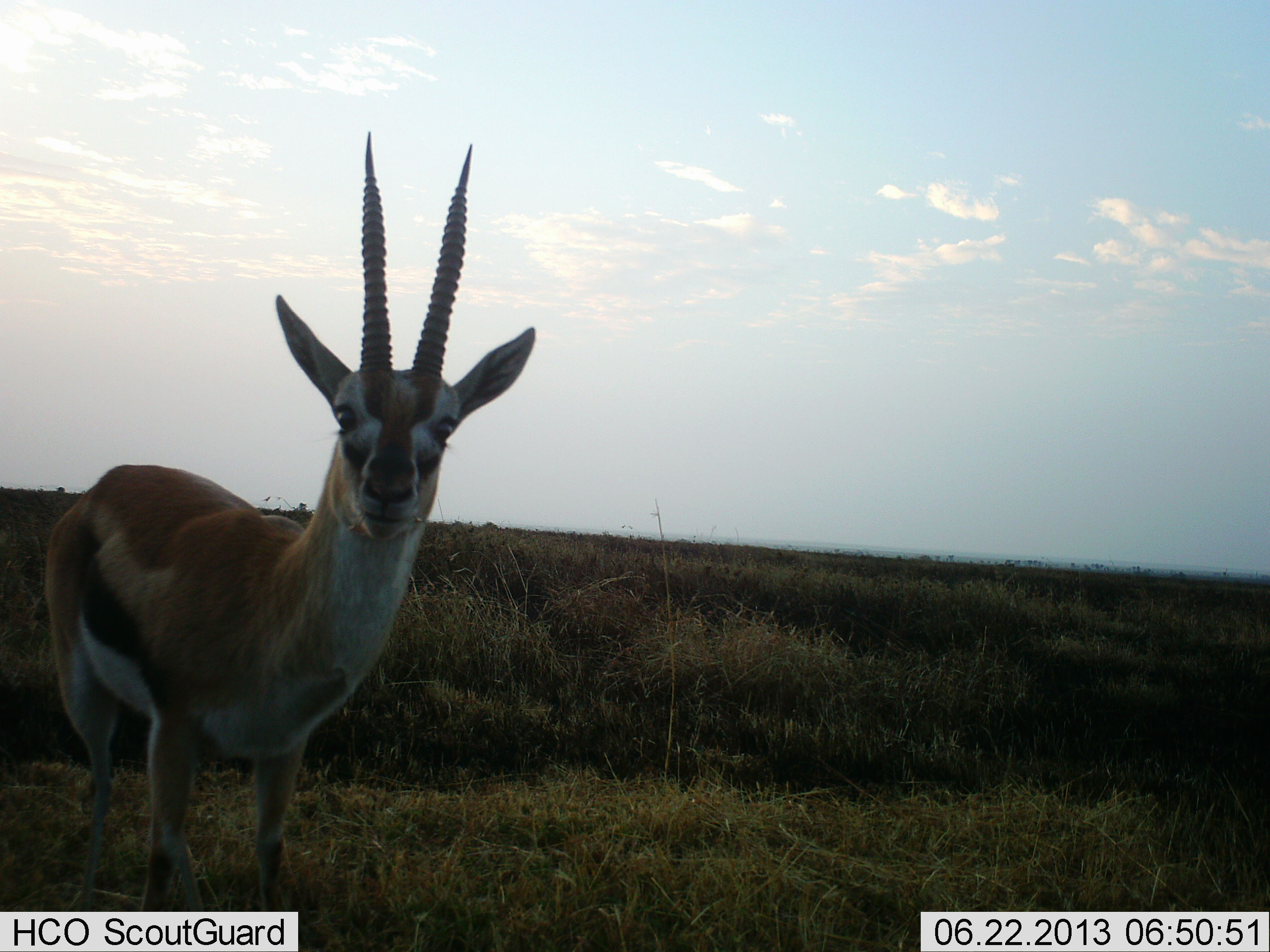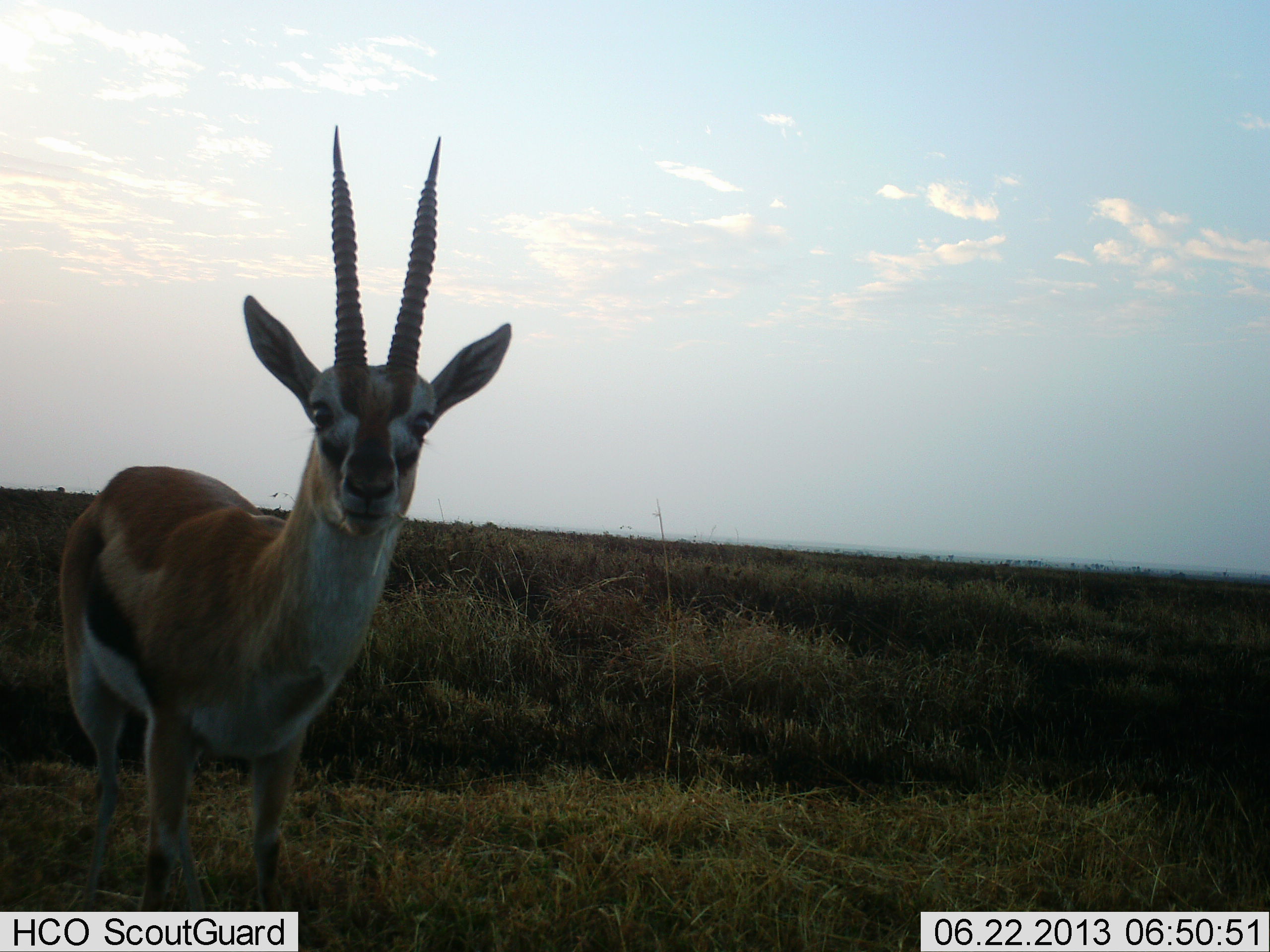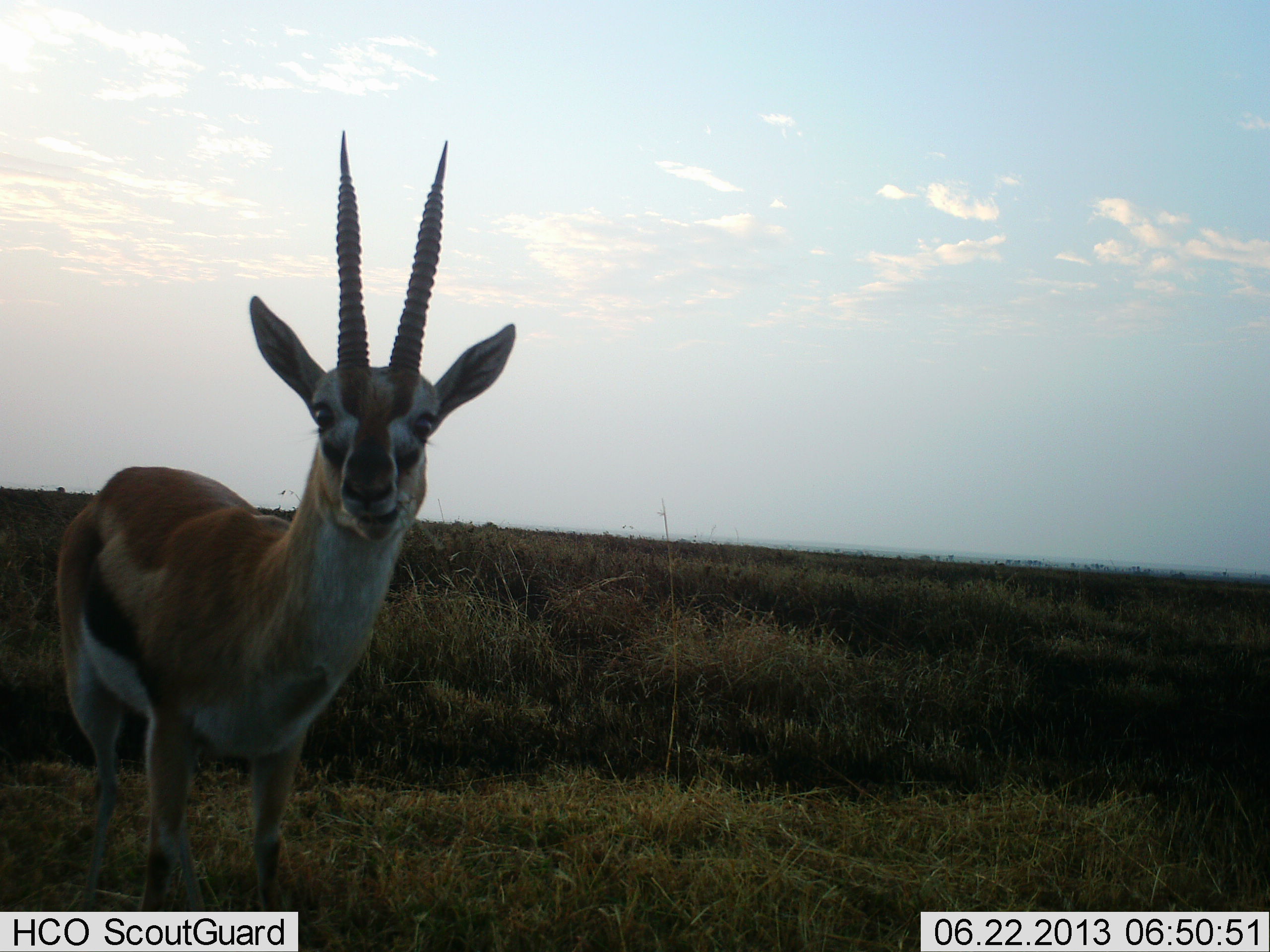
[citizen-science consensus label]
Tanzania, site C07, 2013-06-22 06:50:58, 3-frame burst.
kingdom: Animalia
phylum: Chordata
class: Mammalia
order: Artiodactyla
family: Bovidae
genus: Eudorcas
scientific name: Eudorcas thomsonii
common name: thomson's gazelle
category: gazellethomsons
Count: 1.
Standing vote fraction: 76%.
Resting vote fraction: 0%.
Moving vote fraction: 6%.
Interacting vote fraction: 0%.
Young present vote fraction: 0%.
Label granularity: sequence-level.